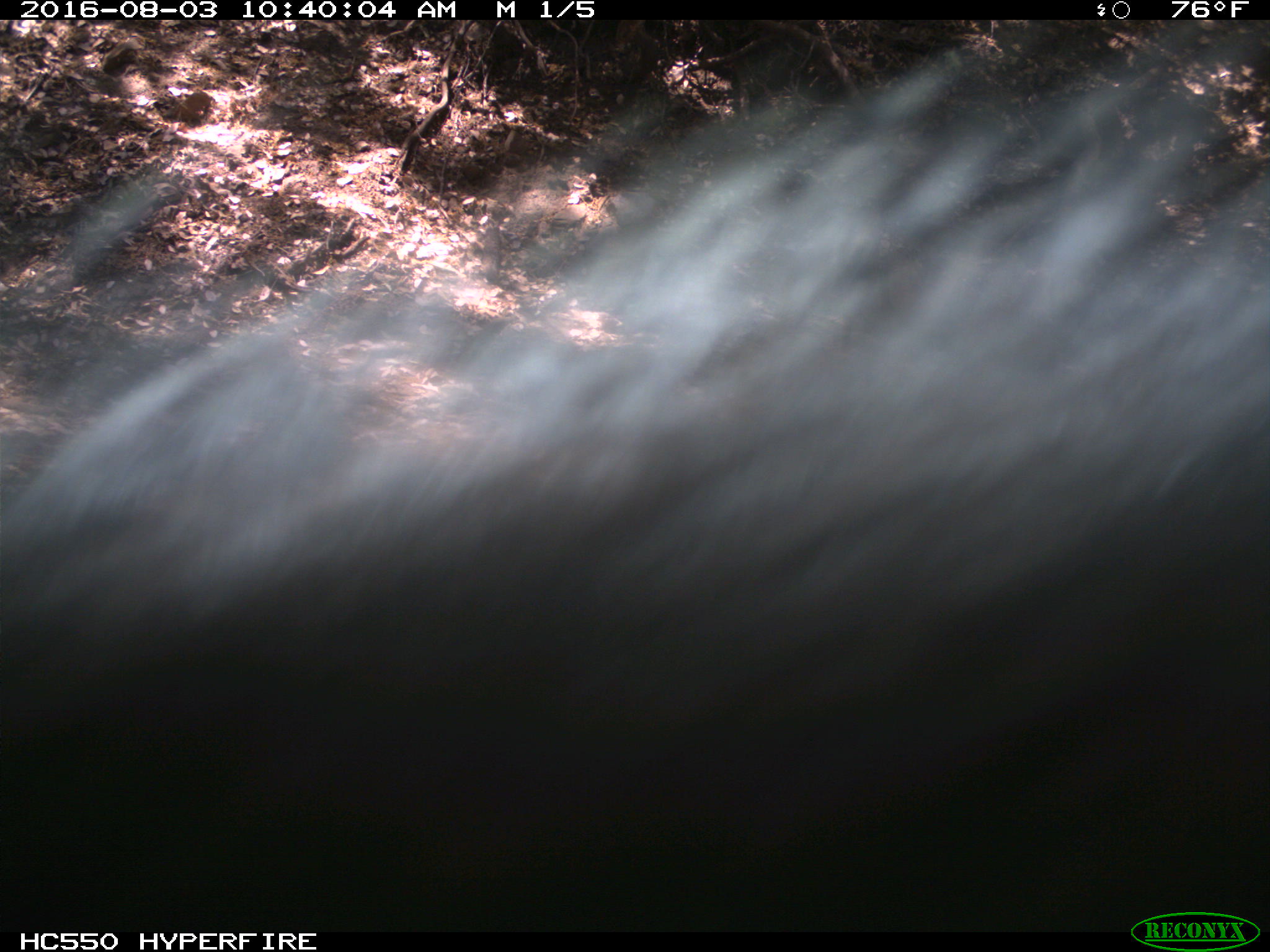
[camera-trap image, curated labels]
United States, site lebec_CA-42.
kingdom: Animalia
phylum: Chordata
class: Mammalia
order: Carnivora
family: Ursidae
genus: Ursus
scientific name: Ursus americanus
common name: american black bear